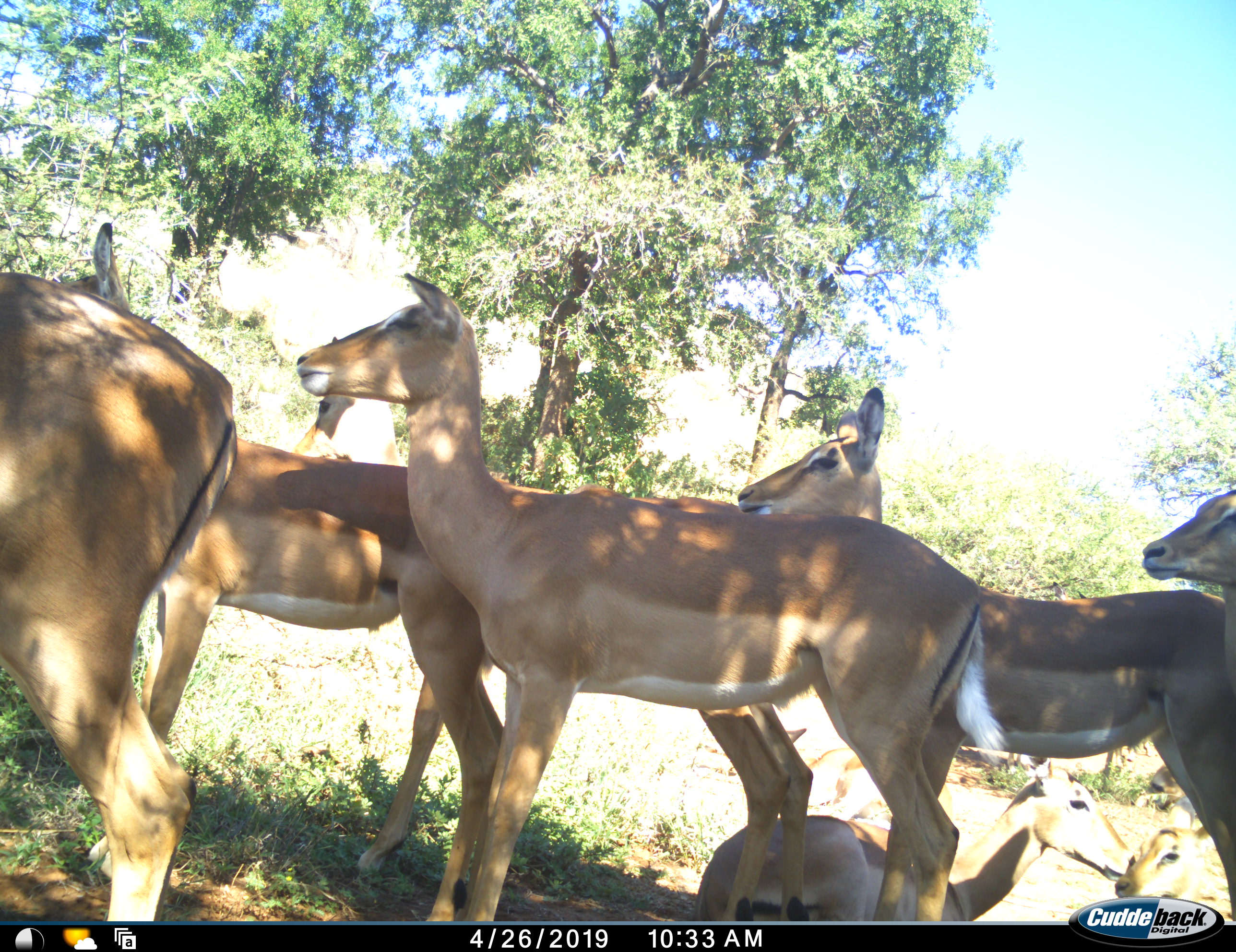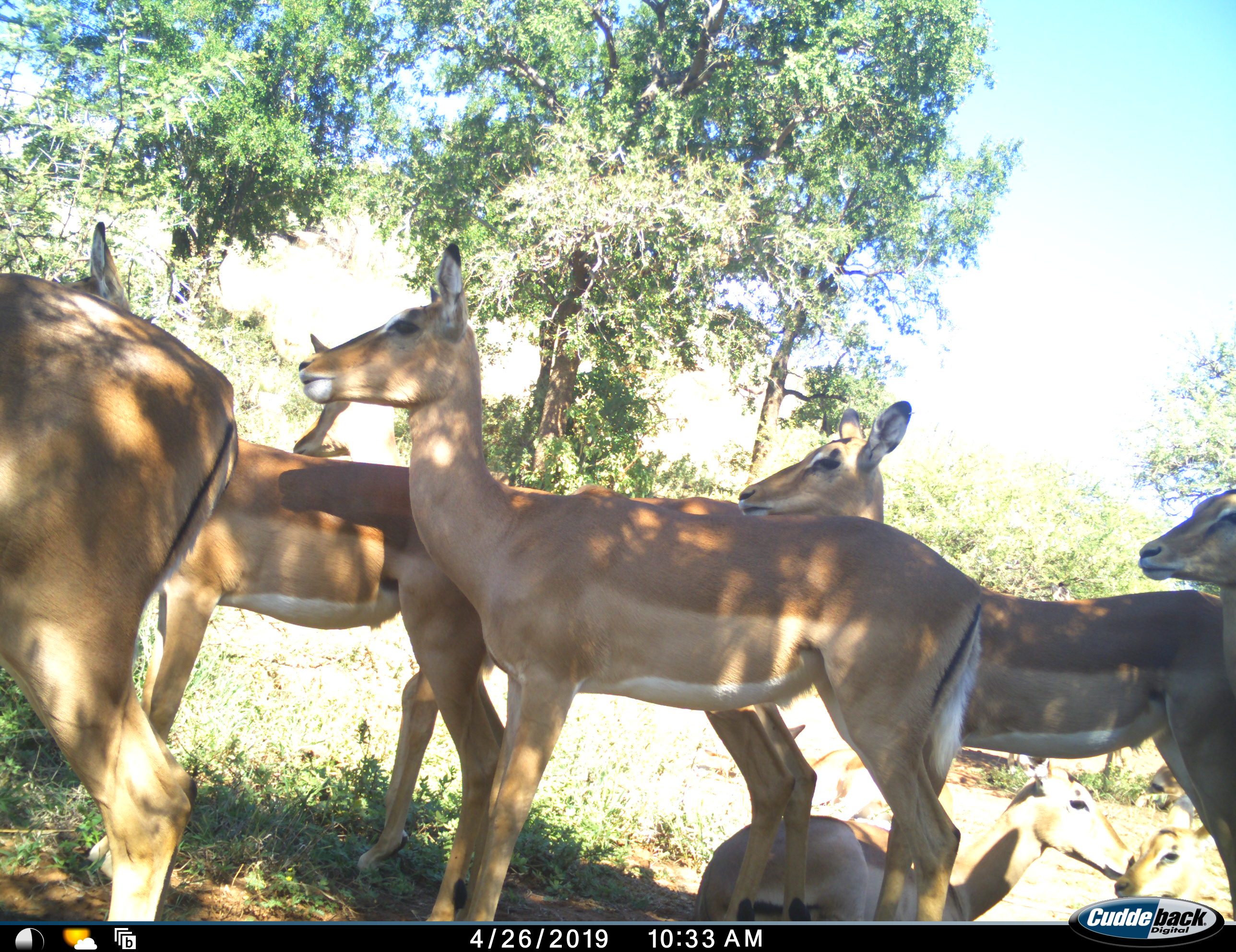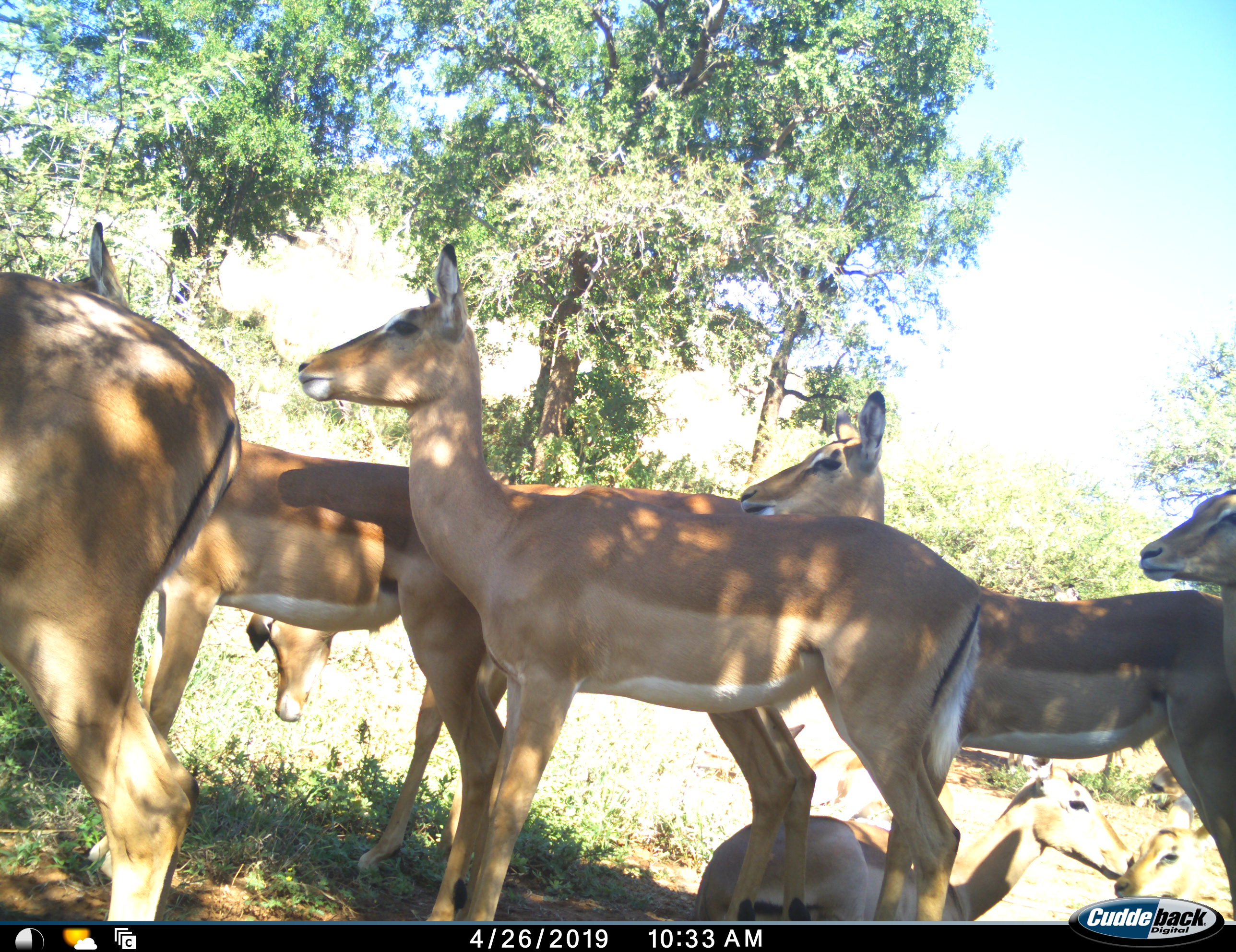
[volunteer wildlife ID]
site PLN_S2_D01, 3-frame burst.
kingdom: Animalia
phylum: Chordata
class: Mammalia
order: Artiodactyla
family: Bovidae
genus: Aepyceros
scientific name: Aepyceros melampus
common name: impala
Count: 8.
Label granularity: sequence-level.